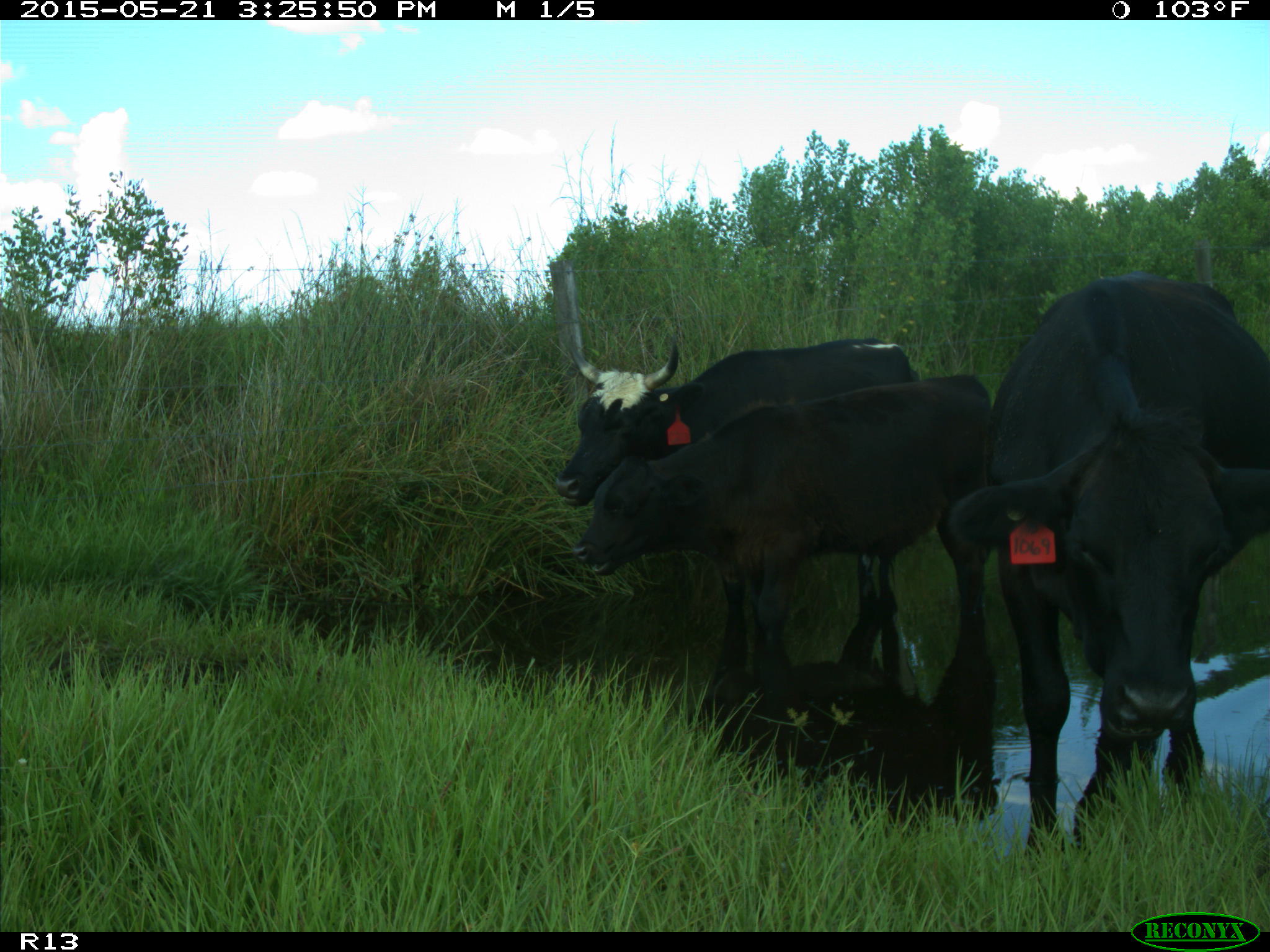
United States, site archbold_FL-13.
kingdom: Animalia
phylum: Chordata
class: Mammalia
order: Artiodactyla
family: Bovidae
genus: Bos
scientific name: Bos taurus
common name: domestic cow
Bos taurus (domestic cow).